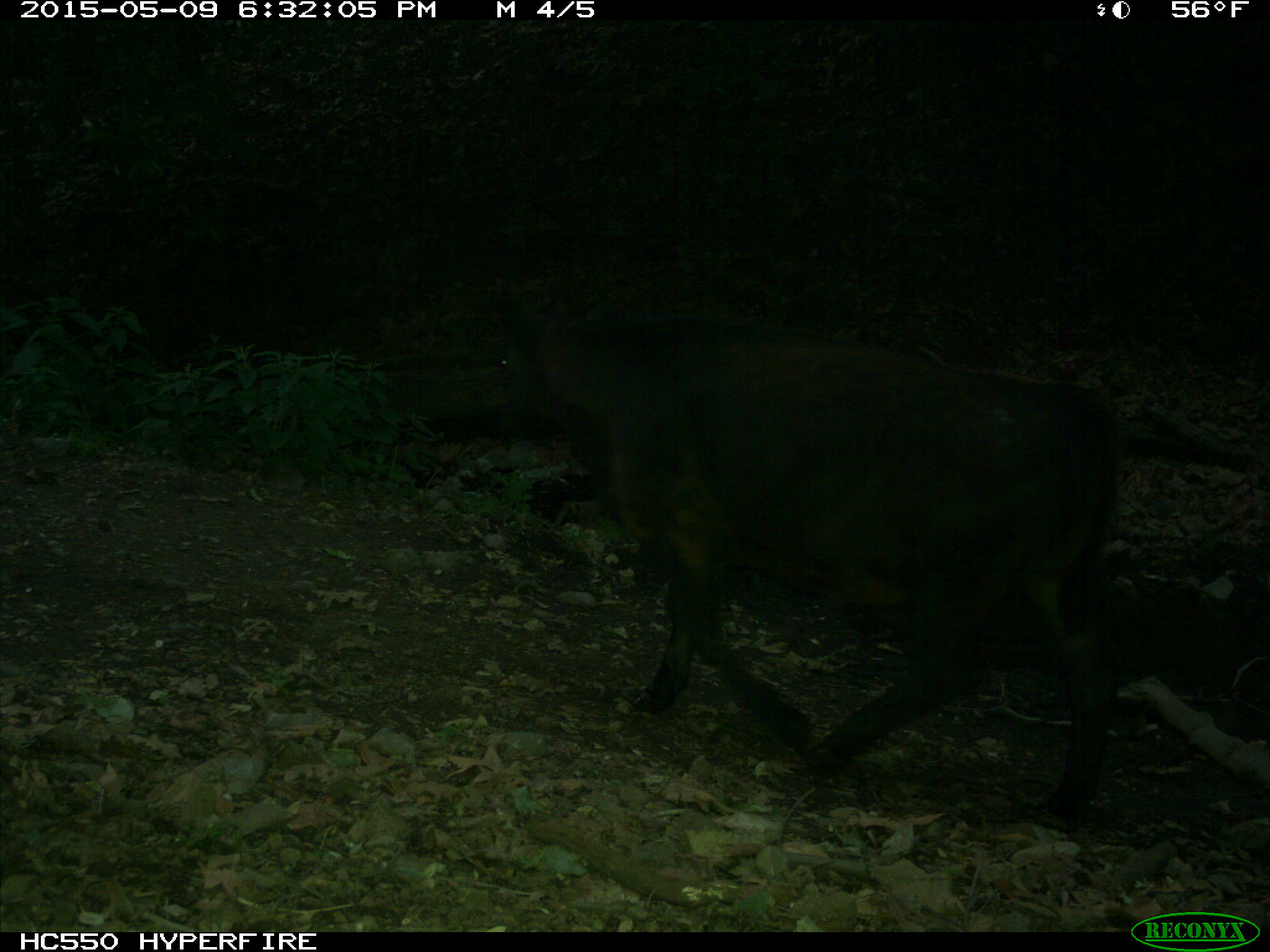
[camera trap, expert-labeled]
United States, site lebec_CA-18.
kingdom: Animalia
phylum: Chordata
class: Mammalia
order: Artiodactyla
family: Bovidae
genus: Bos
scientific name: Bos taurus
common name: domestic cow